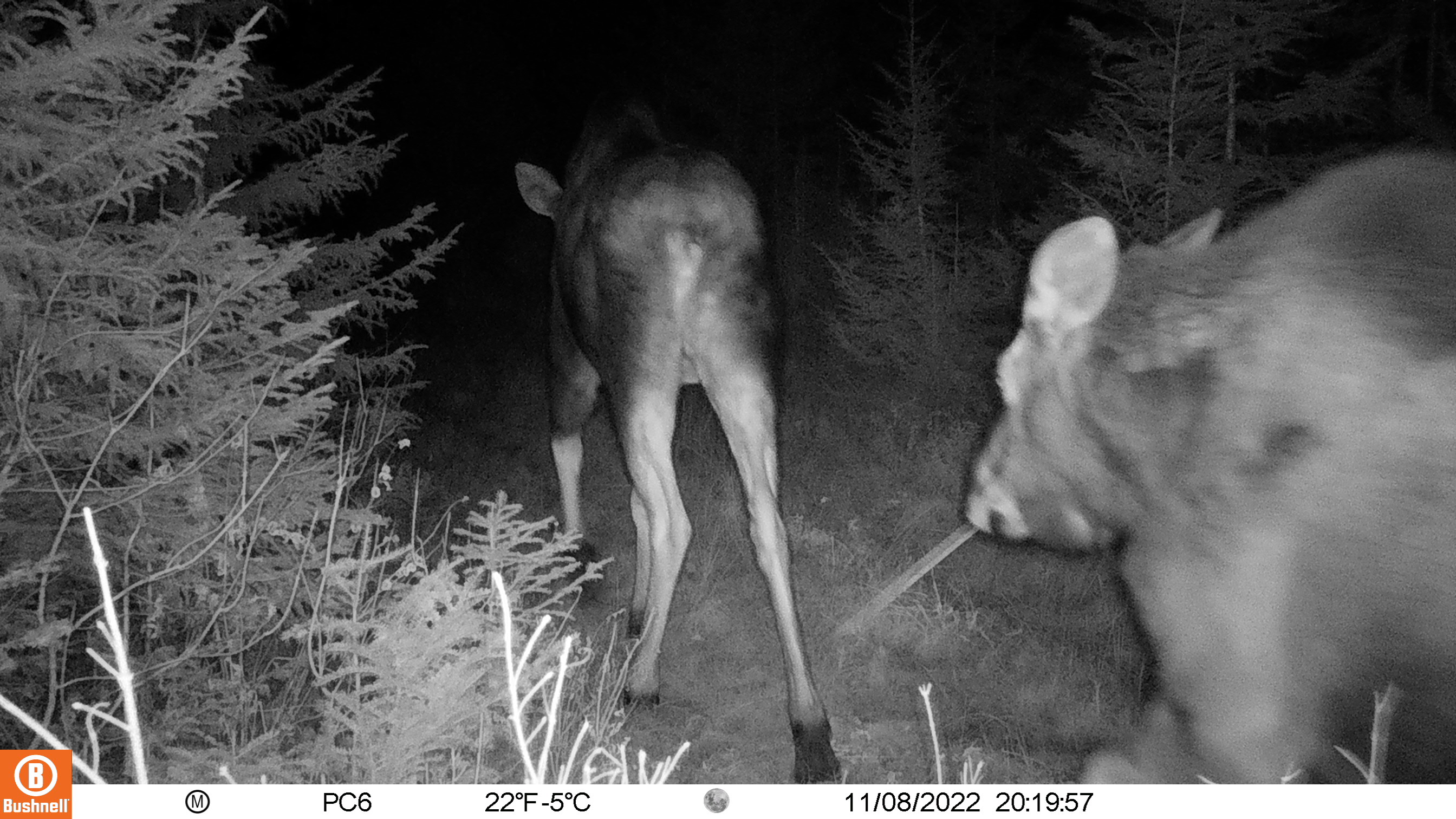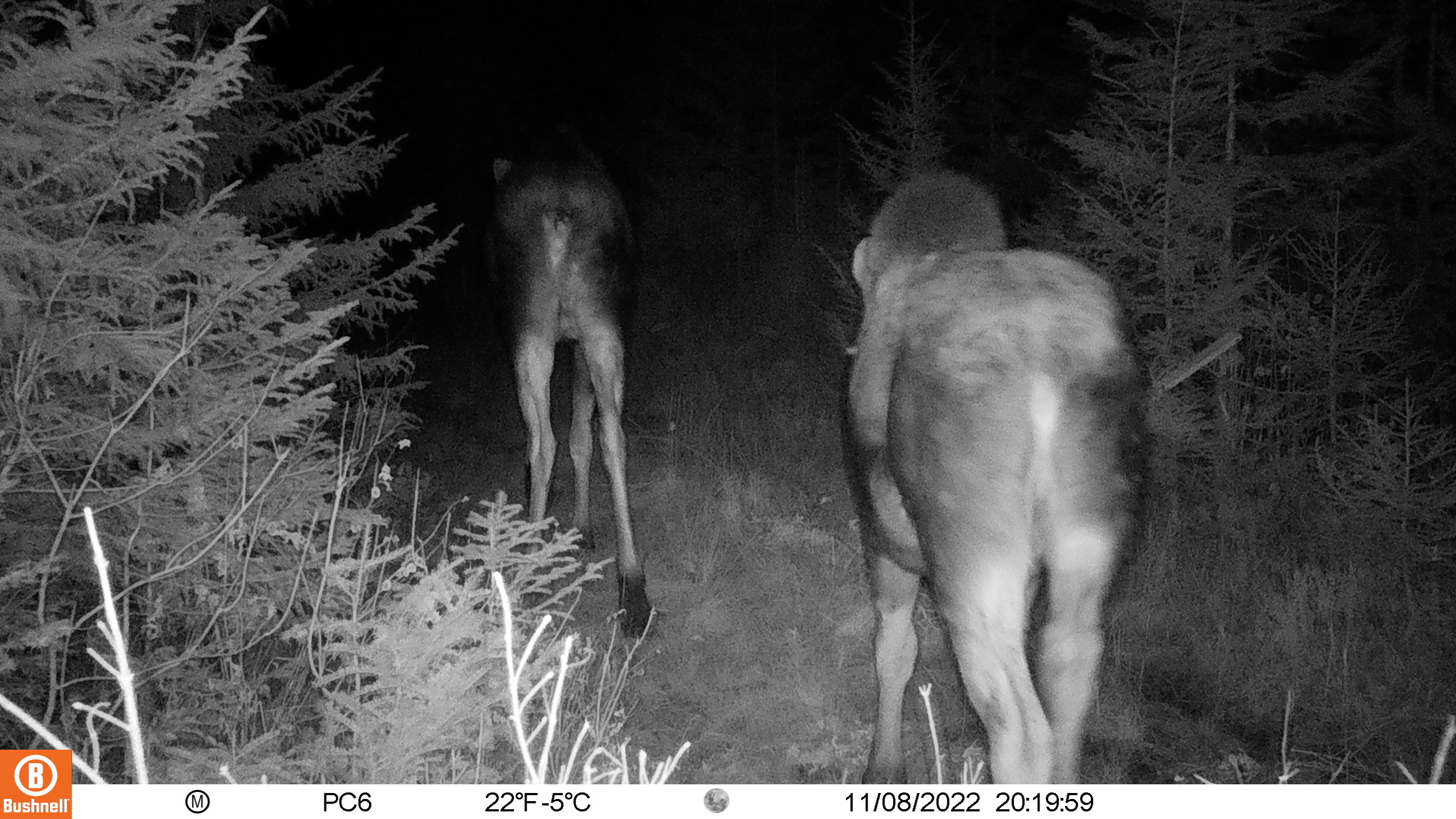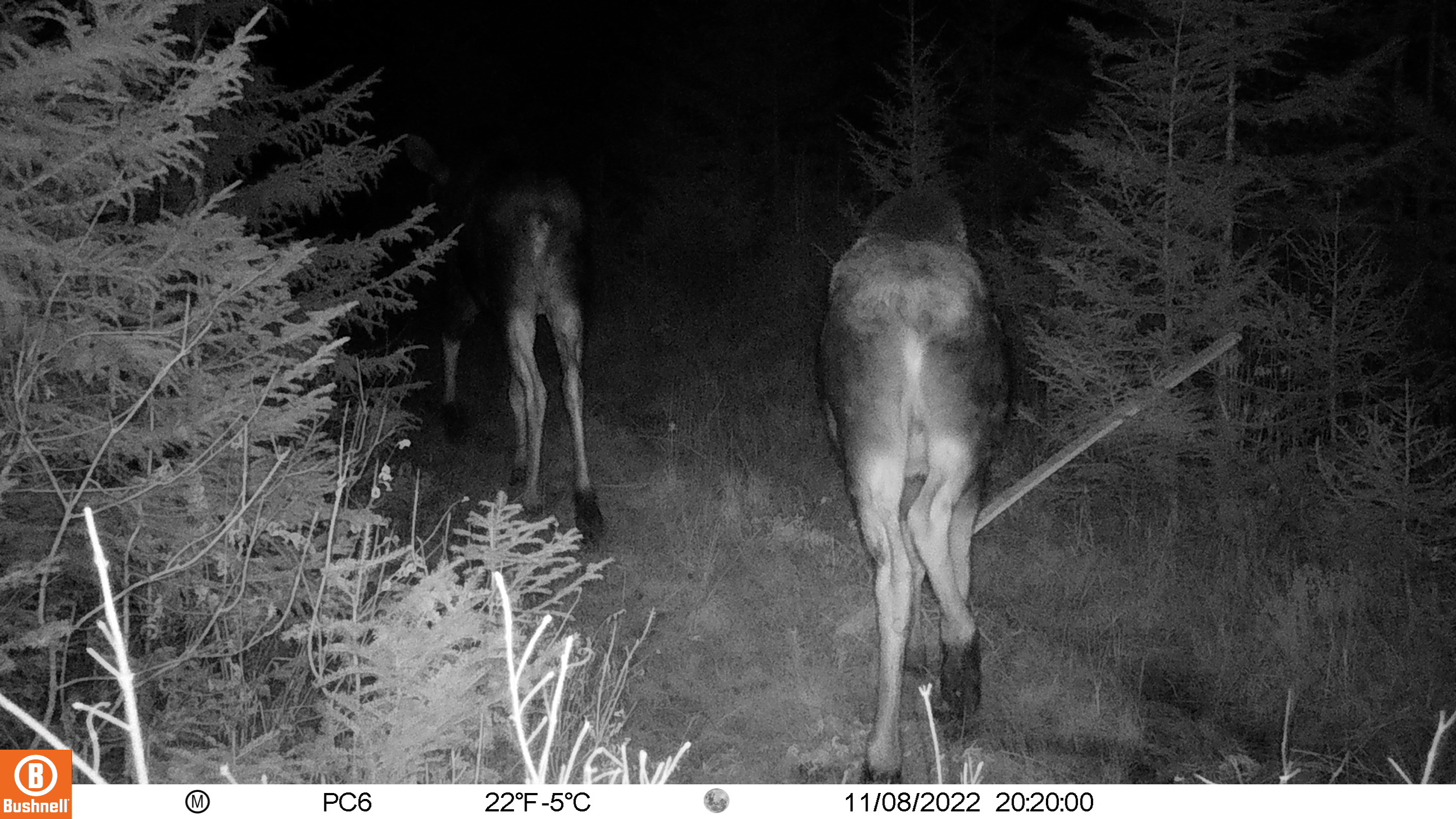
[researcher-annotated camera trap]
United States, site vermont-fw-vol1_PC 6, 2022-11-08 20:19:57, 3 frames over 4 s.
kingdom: Animalia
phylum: Chordata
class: Mammalia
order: Artiodactyla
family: Cervidae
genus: Alces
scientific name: Alces alces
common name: moose